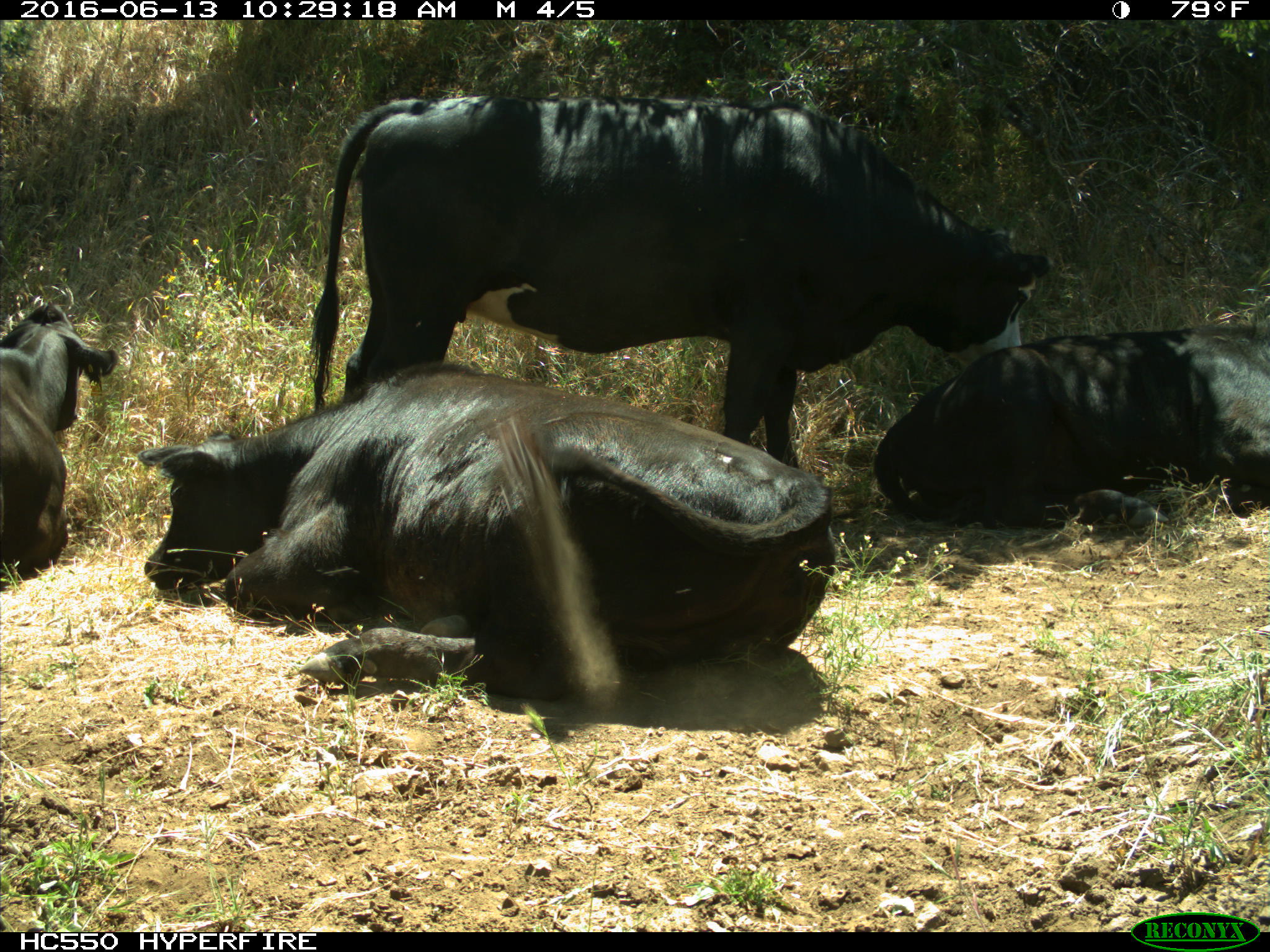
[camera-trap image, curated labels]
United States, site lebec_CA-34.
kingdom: Animalia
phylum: Chordata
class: Mammalia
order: Artiodactyla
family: Bovidae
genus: Bos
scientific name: Bos taurus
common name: domestic cow